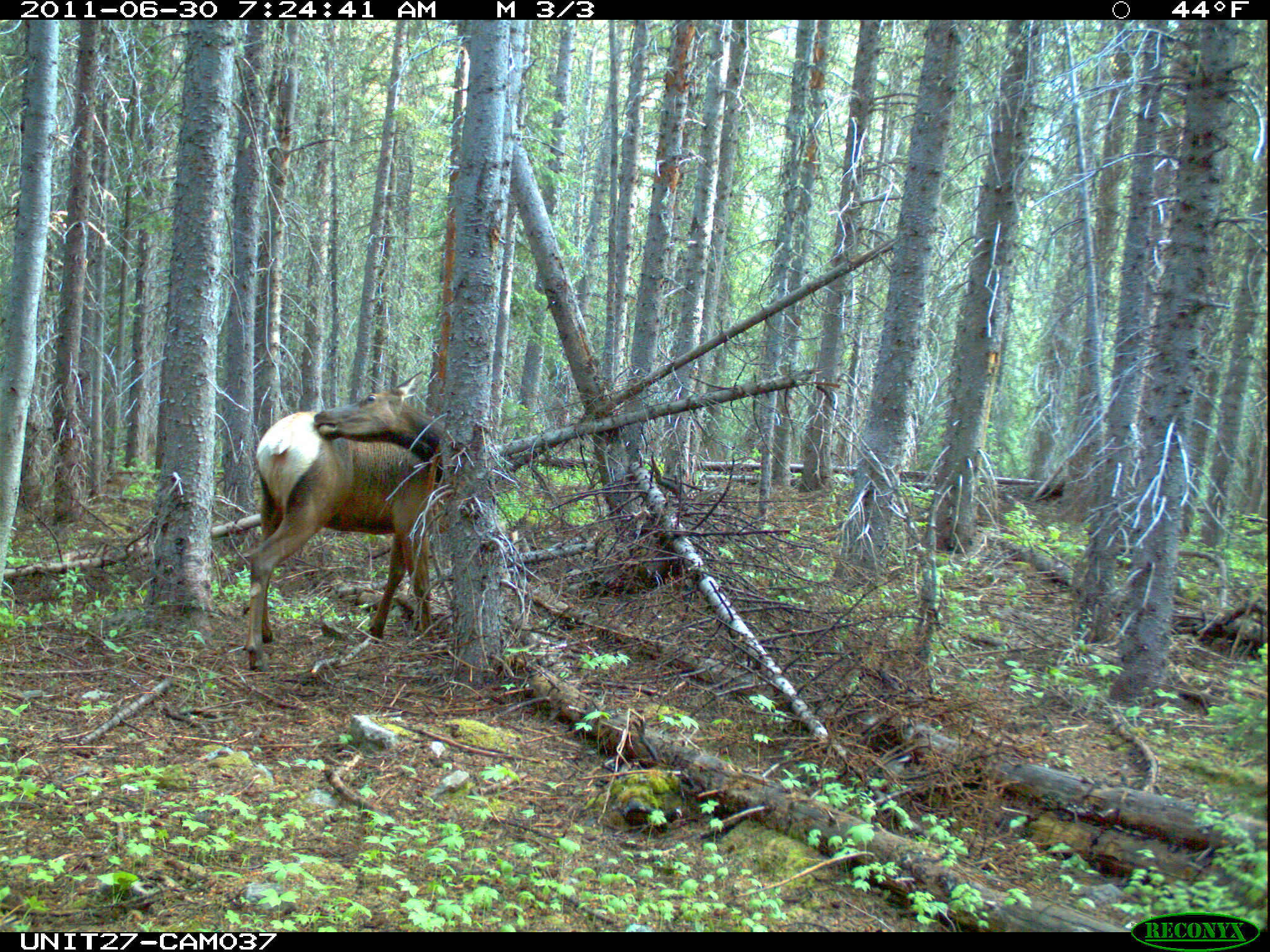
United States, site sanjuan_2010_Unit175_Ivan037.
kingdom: Animalia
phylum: Chordata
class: Mammalia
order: Artiodactyla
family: Cervidae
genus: Cervus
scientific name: Cervus elaphus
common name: red deer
Cervus elaphus (red deer).